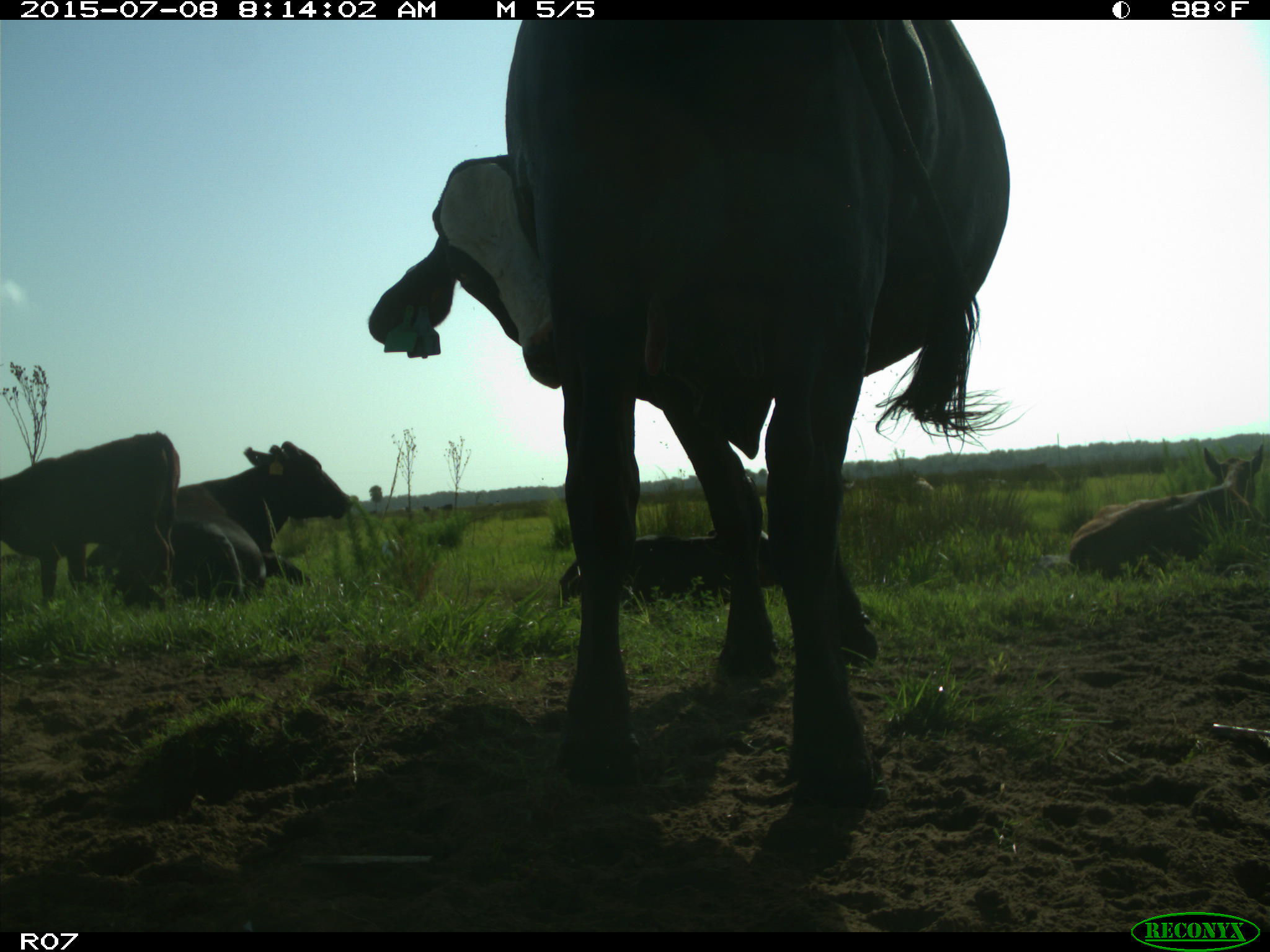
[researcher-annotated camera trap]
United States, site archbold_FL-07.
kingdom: Animalia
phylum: Chordata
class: Mammalia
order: Artiodactyla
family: Bovidae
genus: Bos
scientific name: Bos taurus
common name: domestic cow